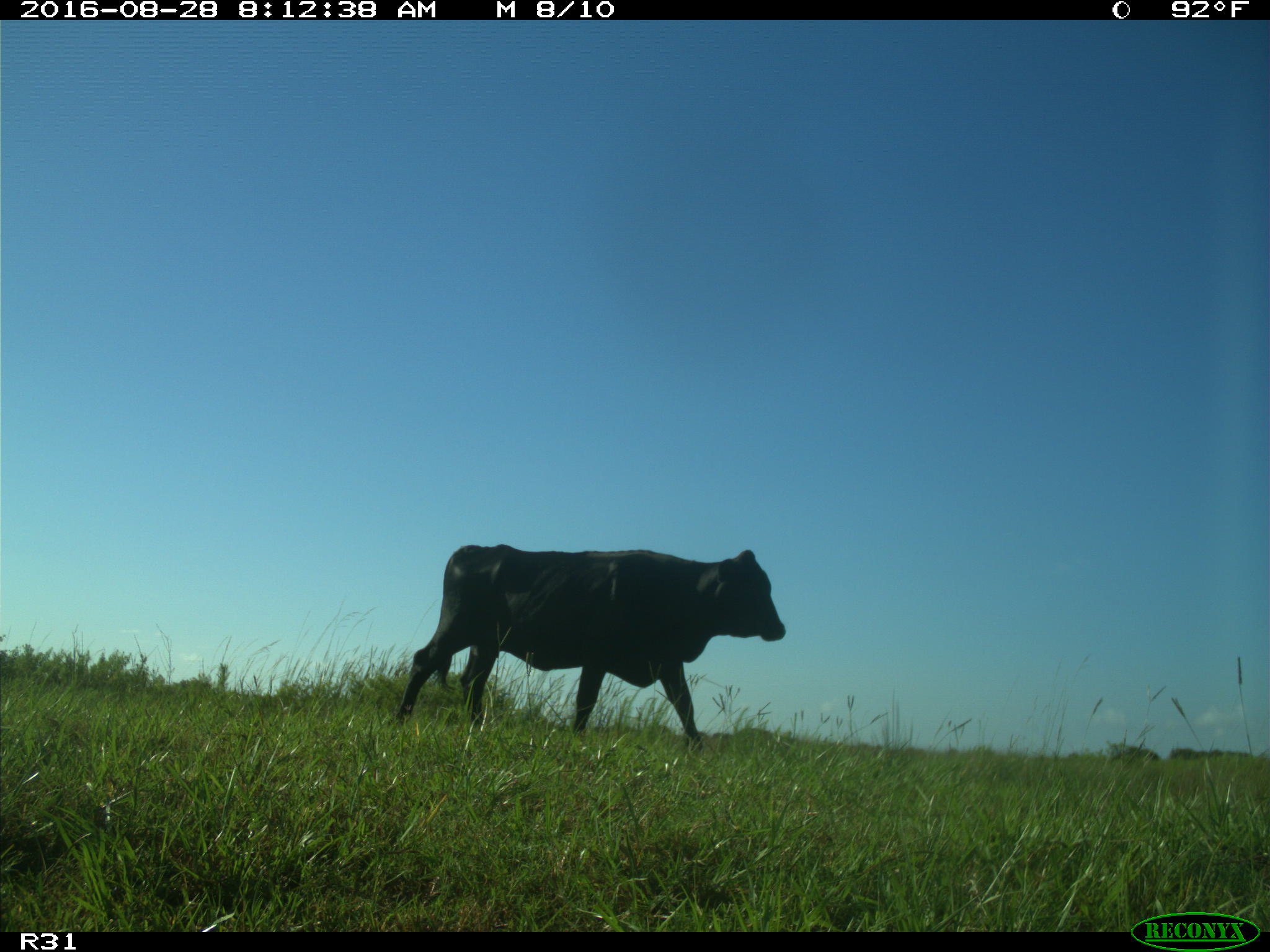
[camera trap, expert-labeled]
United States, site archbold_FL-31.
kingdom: Animalia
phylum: Chordata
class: Mammalia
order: Artiodactyla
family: Bovidae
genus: Bos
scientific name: Bos taurus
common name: domestic cow